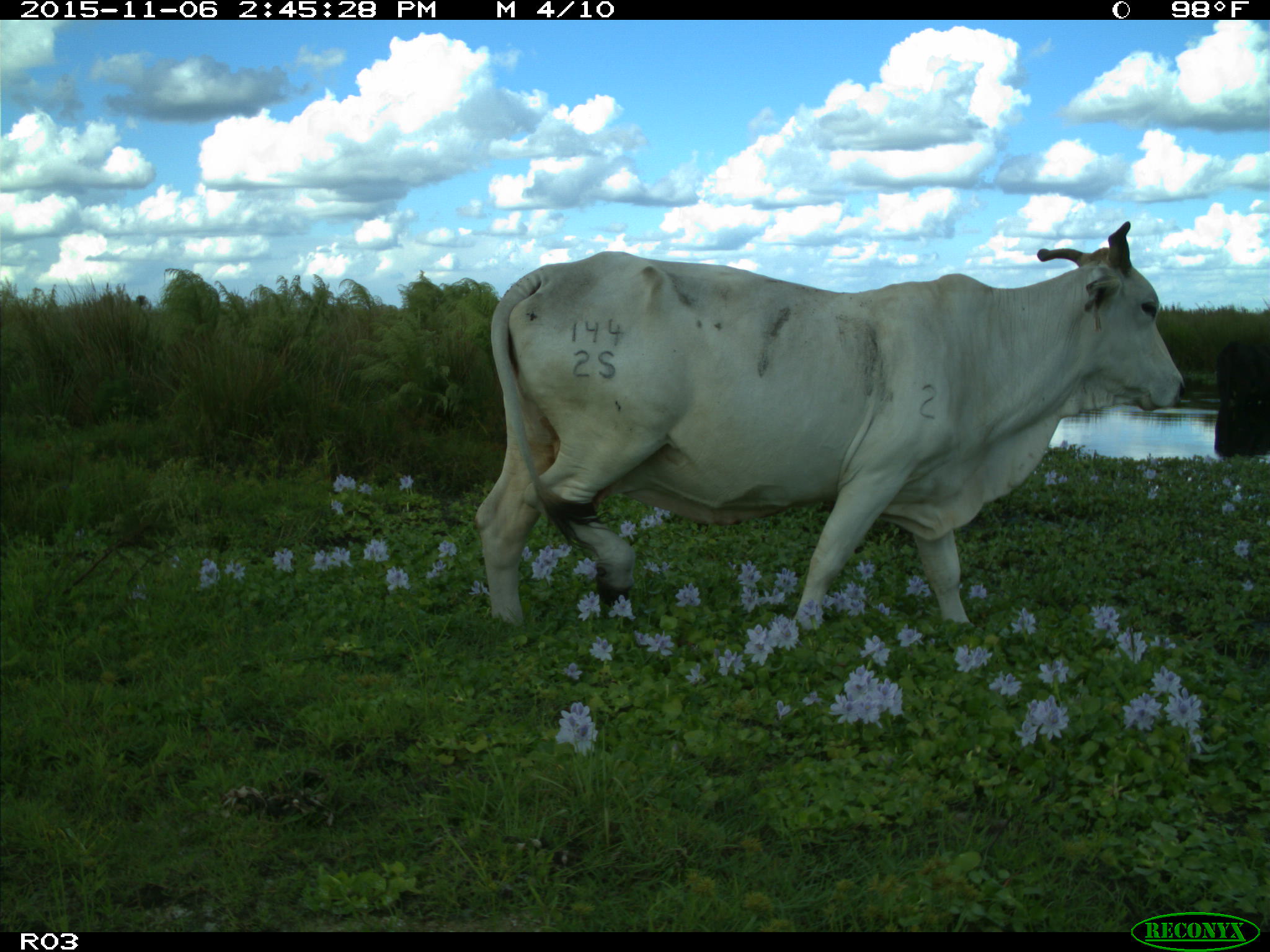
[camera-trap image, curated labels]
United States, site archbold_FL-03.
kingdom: Animalia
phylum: Chordata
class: Mammalia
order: Artiodactyla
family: Bovidae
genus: Bos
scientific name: Bos taurus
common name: domestic cow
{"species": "Bos taurus (domestic cow)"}